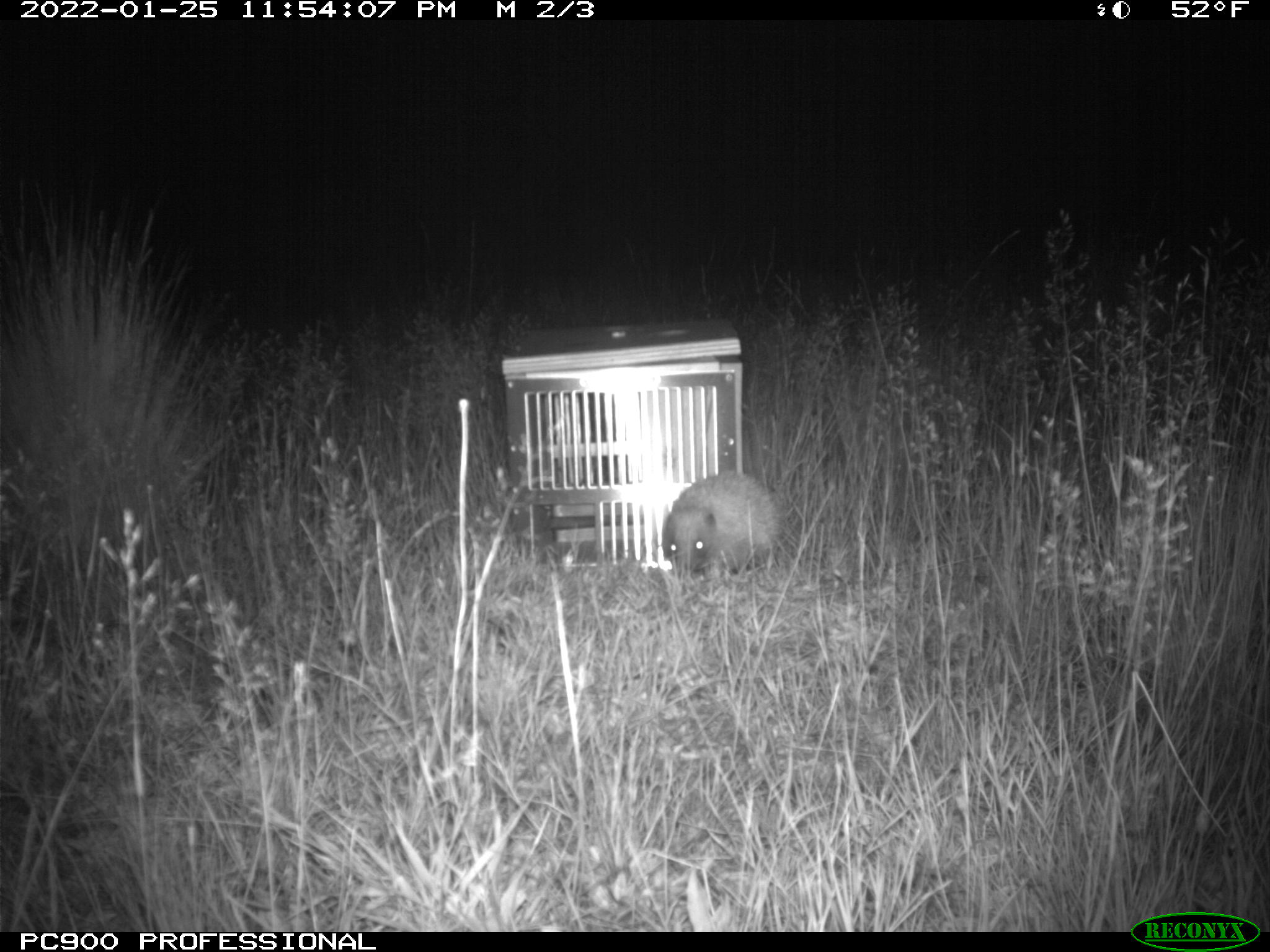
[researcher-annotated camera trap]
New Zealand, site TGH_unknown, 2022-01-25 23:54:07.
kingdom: Animalia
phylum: Chordata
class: Mammalia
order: Eulipotyphla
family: Erinaceidae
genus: Erinaceus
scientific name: Erinaceus europaeus europaeus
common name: european hedgehog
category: hedgehog